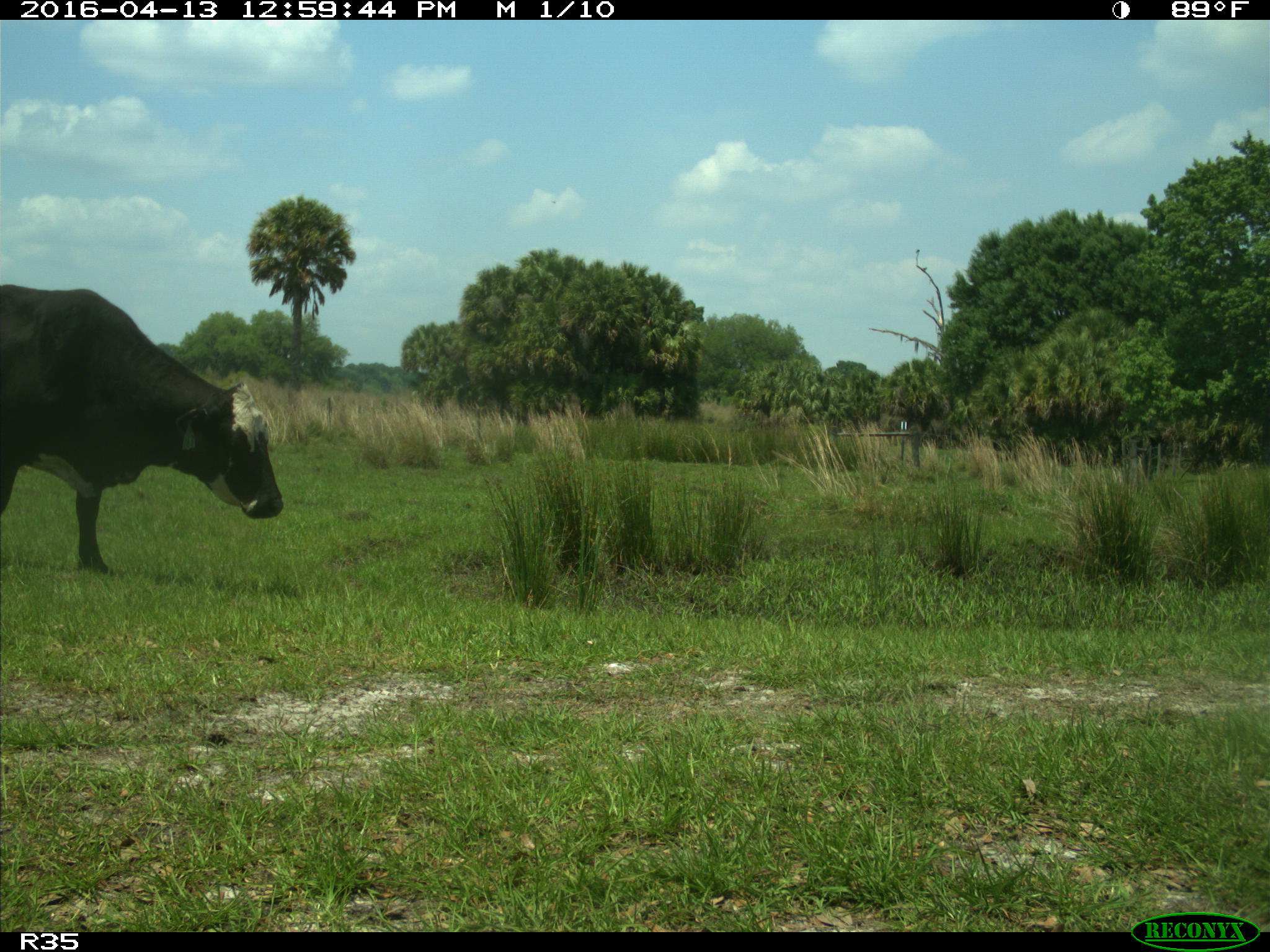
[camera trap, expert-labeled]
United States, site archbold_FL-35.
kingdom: Animalia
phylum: Chordata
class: Mammalia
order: Artiodactyla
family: Bovidae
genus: Bos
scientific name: Bos taurus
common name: domestic cow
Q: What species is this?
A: Bos taurus (domestic cow).